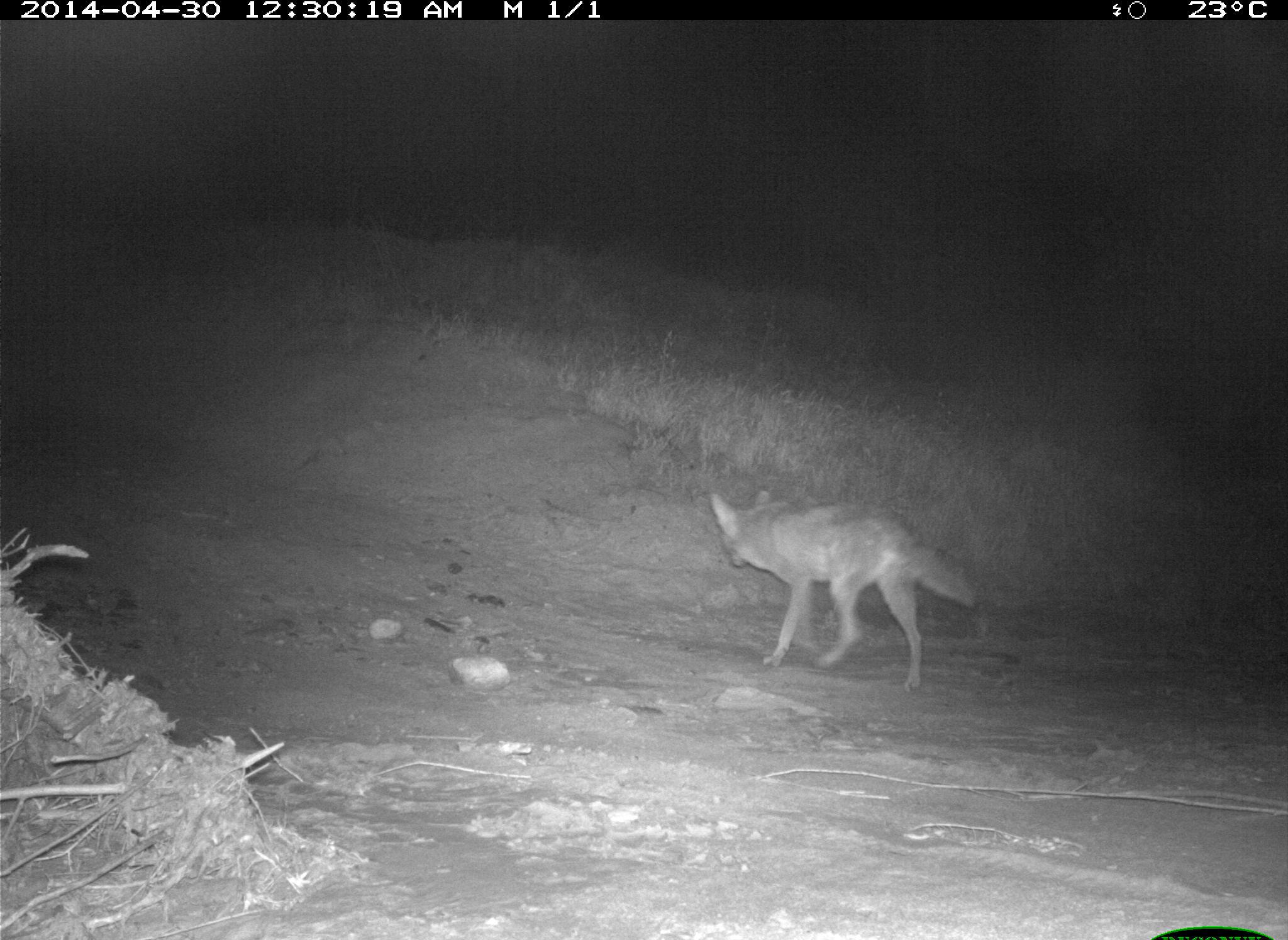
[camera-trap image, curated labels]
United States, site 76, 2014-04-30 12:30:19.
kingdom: Animalia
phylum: Chordata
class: Mammalia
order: Carnivora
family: Canidae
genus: Canis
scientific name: Canis latrans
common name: coyote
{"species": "coyote (Canis latrans)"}